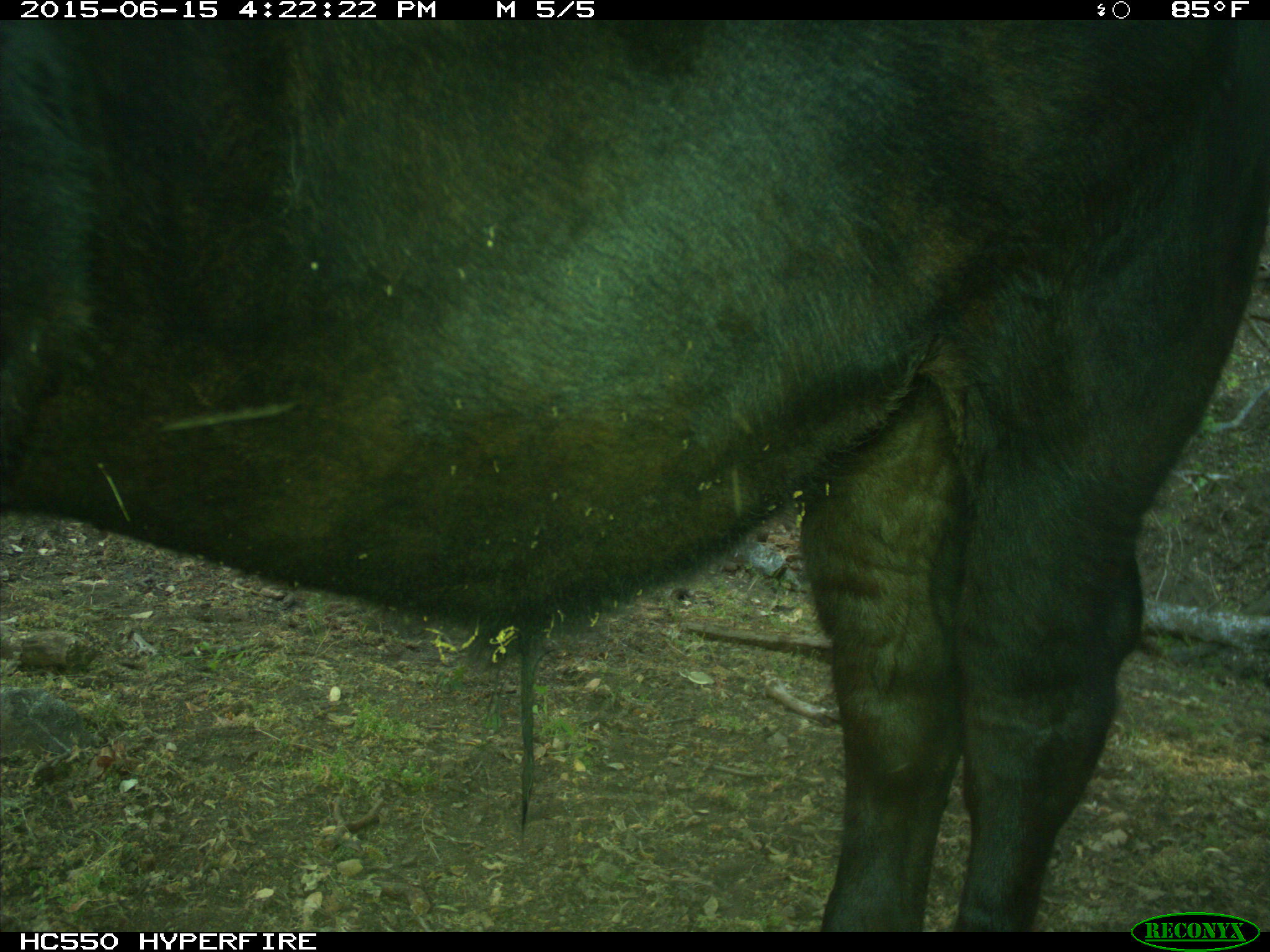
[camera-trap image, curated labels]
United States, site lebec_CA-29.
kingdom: Animalia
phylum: Chordata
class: Mammalia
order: Artiodactyla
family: Bovidae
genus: Bos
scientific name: Bos taurus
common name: domestic cow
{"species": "Bos taurus (domestic cow)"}